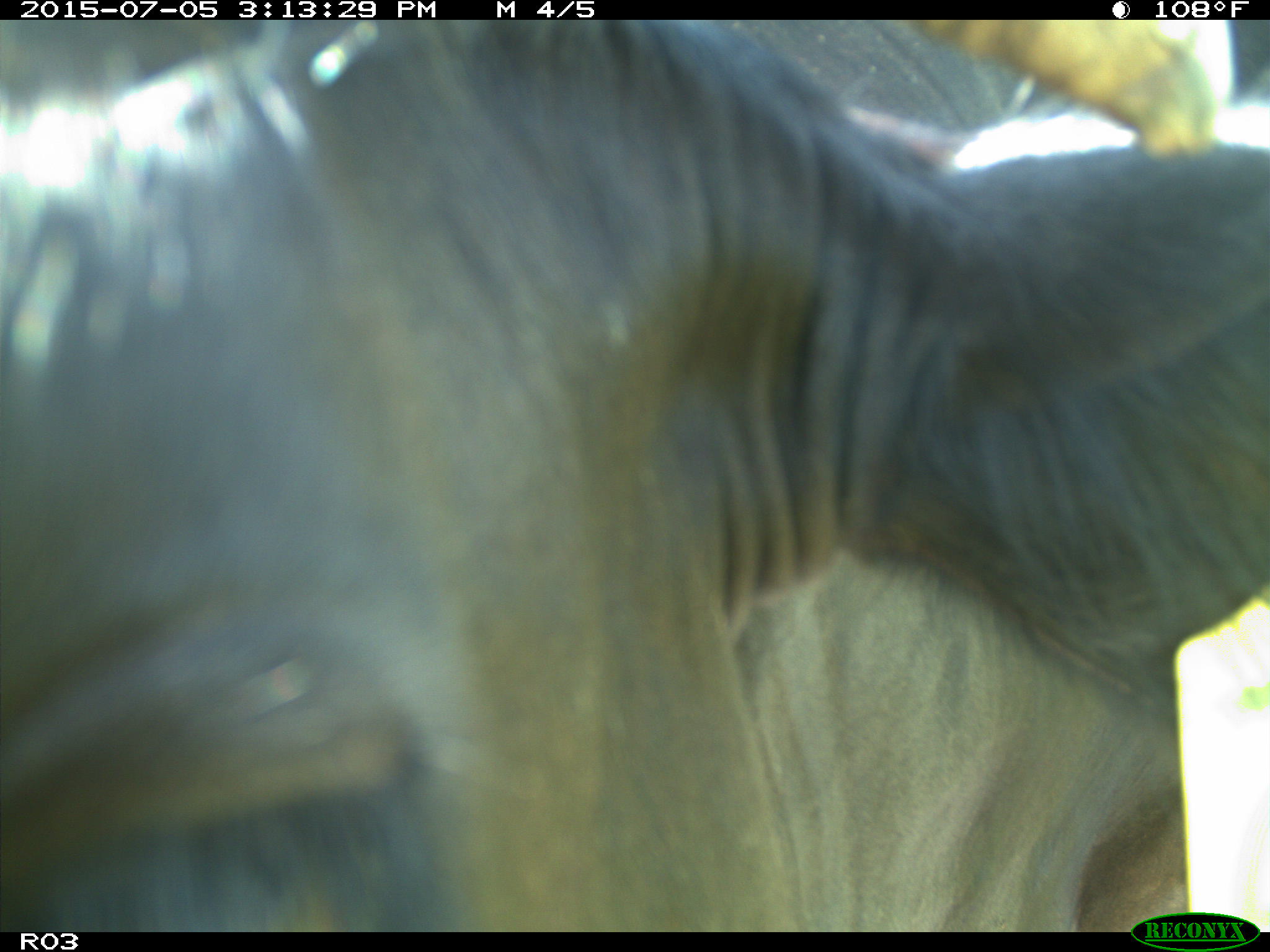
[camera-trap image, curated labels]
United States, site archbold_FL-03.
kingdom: Animalia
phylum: Chordata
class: Mammalia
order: Artiodactyla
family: Bovidae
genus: Bos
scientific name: Bos taurus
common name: domestic cow